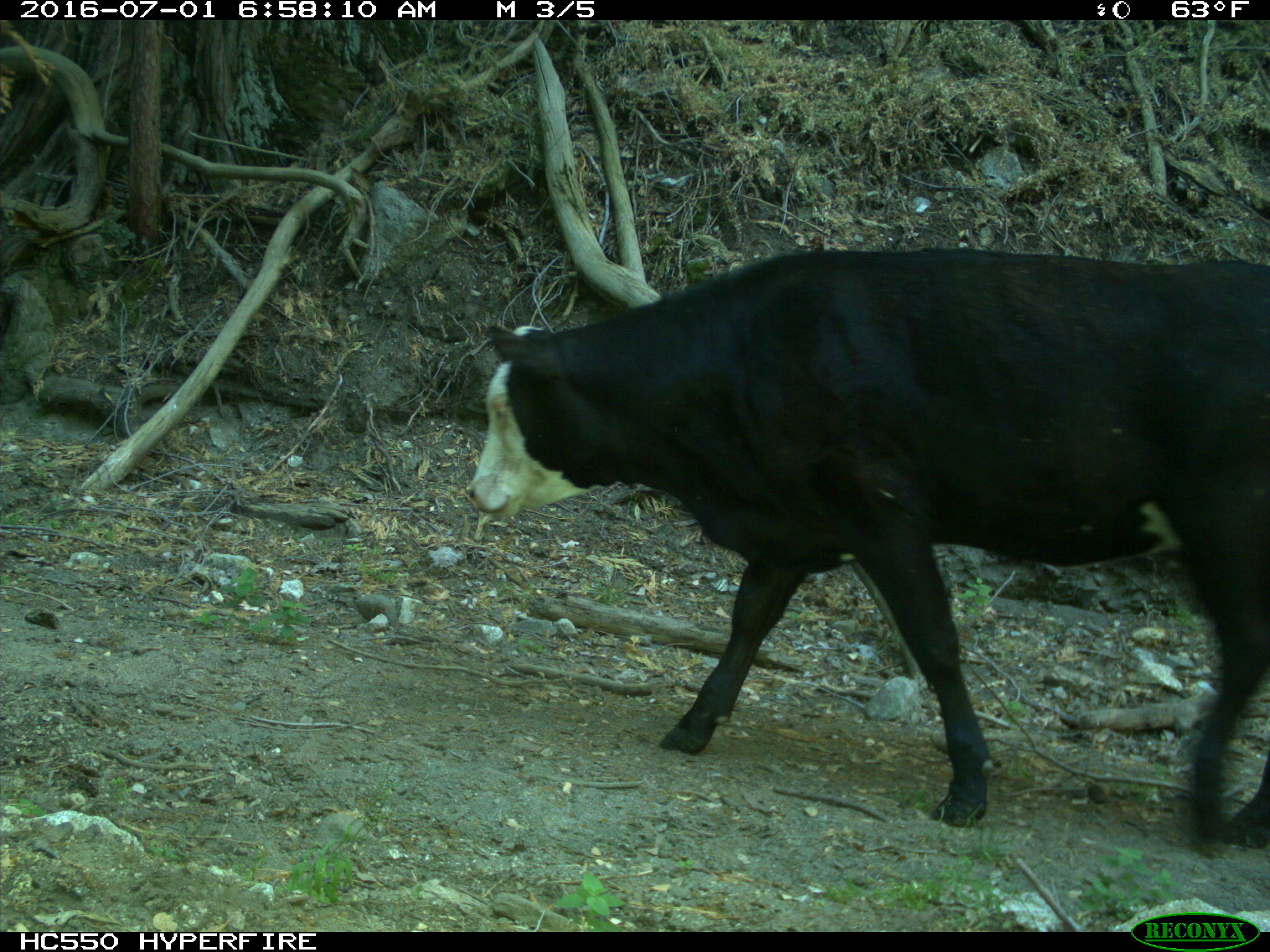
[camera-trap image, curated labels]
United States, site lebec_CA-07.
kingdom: Animalia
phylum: Chordata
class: Mammalia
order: Artiodactyla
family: Bovidae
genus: Bos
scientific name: Bos taurus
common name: domestic cow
Bos taurus (domestic cow).